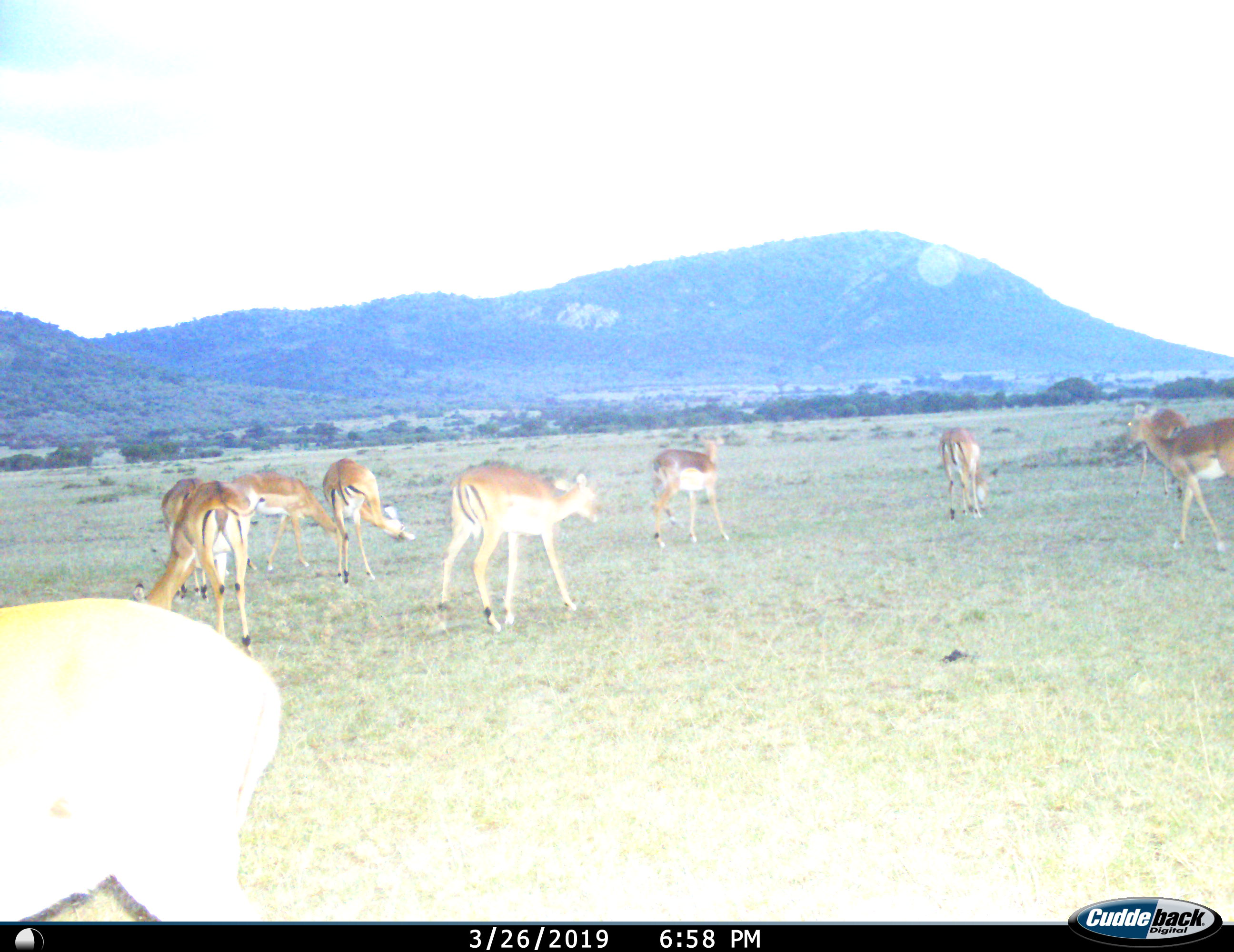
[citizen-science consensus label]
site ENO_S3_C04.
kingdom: Animalia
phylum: Chordata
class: Mammalia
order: Artiodactyla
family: Bovidae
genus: Aepyceros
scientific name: Aepyceros melampus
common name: impala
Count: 10.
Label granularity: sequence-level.